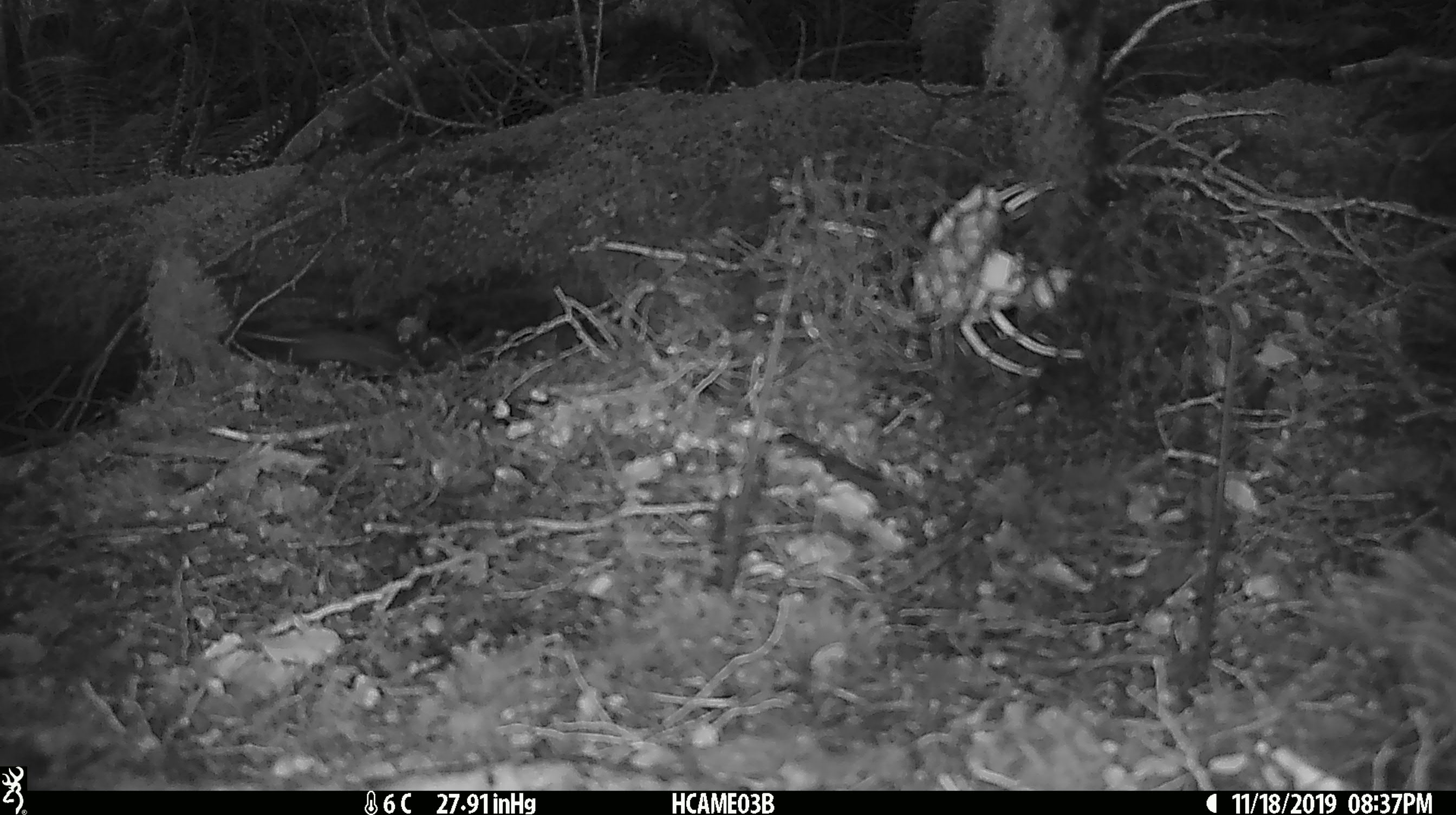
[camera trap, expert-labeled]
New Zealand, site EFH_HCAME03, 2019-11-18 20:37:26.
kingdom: Animalia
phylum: Chordata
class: Mammalia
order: Rodentia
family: Muridae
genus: Mus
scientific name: Mus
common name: mouse